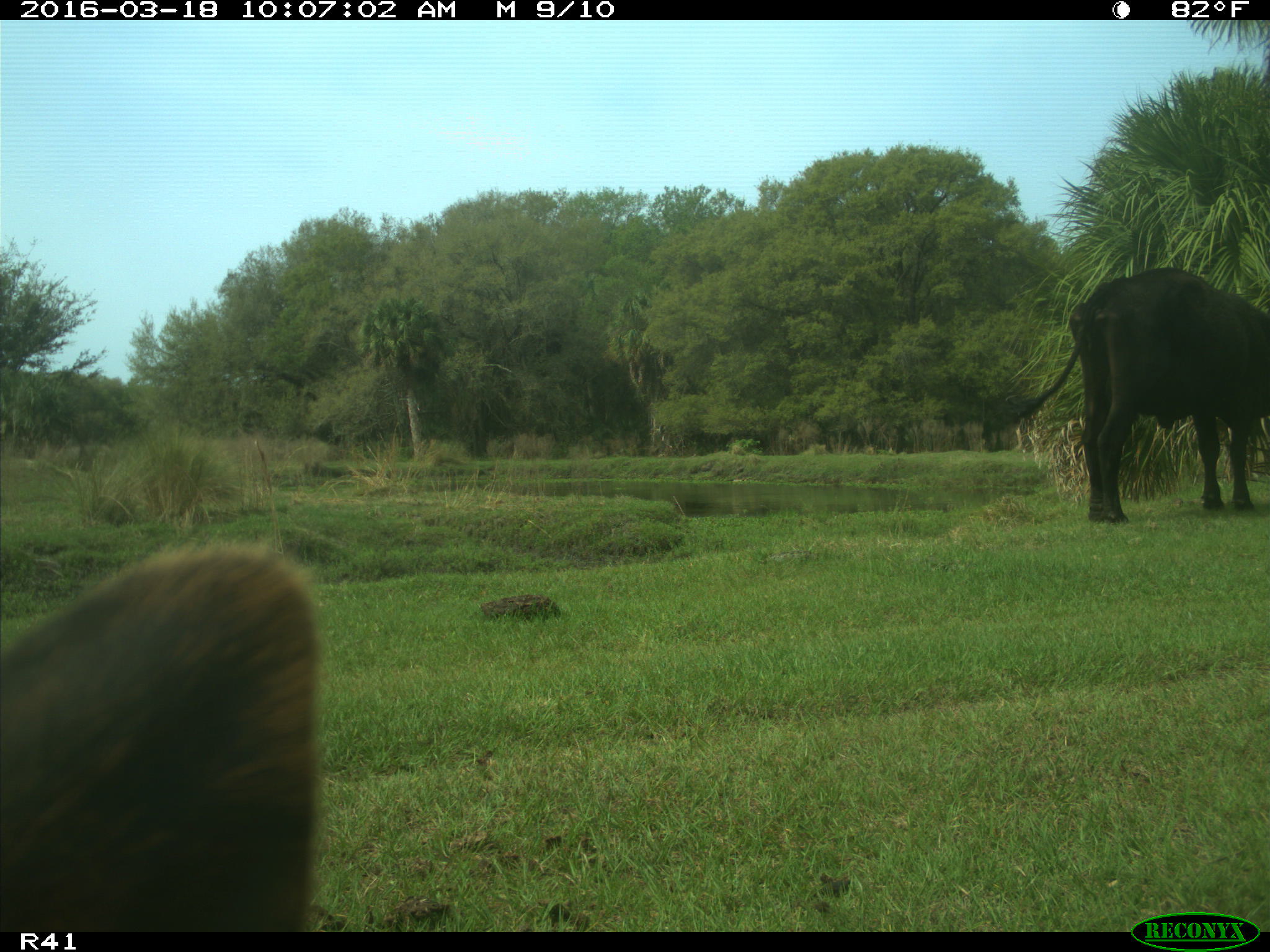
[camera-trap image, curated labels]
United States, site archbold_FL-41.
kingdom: Animalia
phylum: Chordata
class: Mammalia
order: Artiodactyla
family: Bovidae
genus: Bos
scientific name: Bos taurus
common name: domestic cow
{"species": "Bos taurus (domestic cow)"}